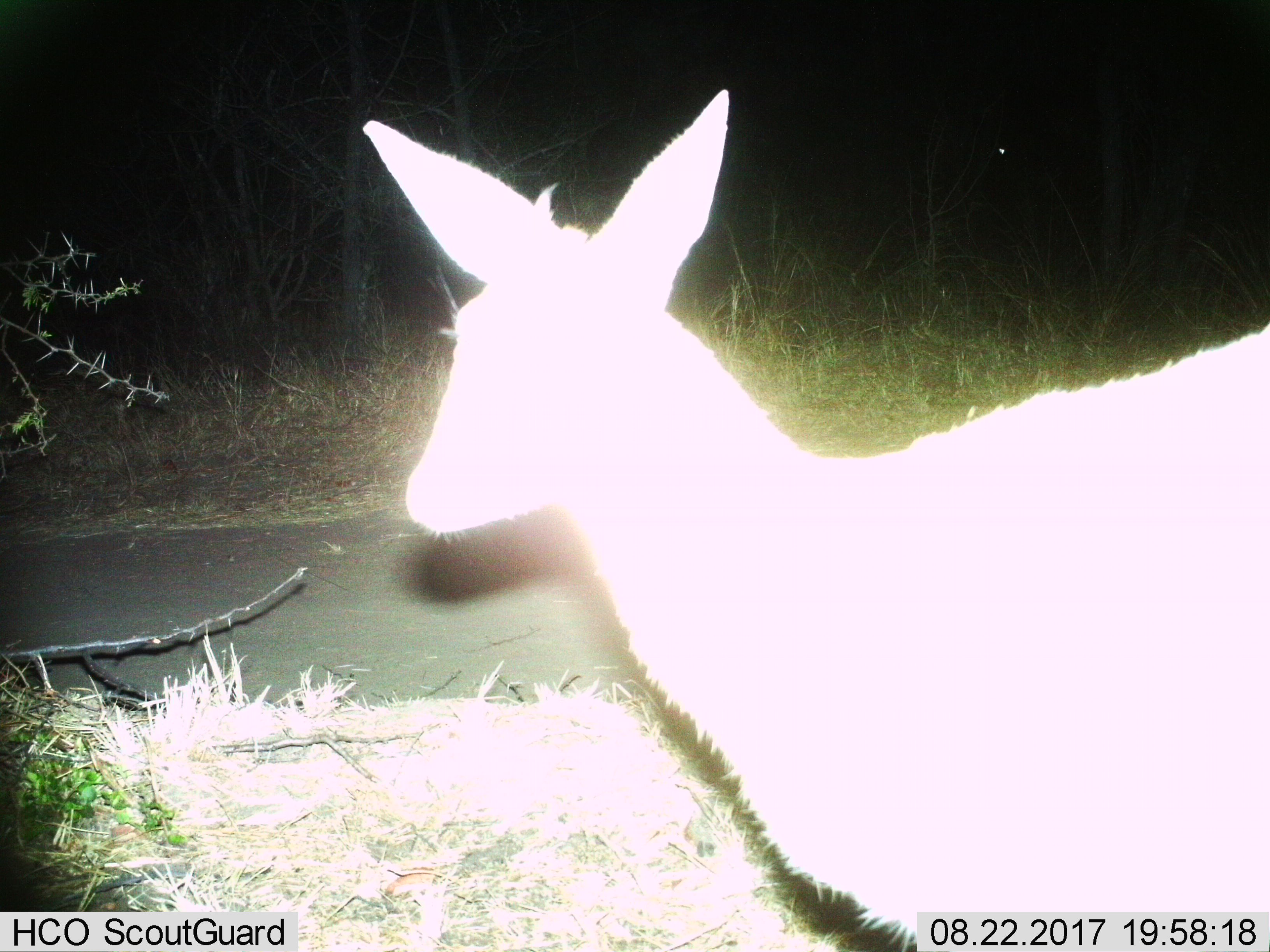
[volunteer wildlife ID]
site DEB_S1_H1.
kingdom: Animalia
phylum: Chordata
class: Mammalia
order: Artiodactyla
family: Bovidae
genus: Sylvicapra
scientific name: Sylvicapra grimmia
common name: common duiker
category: duikercommongrey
Duikercommongrey (common duiker) (Sylvicapra grimmia), count 1. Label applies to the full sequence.